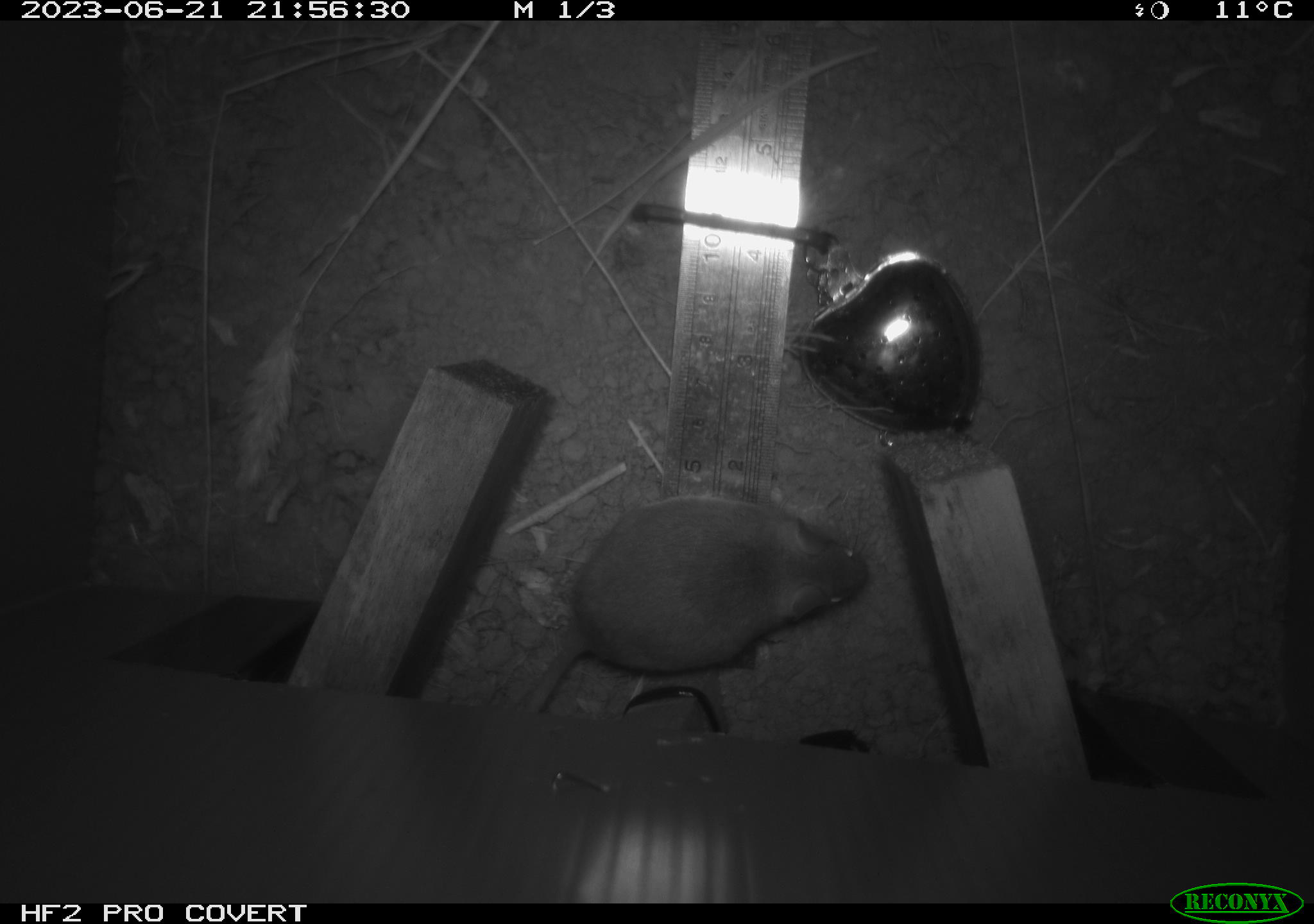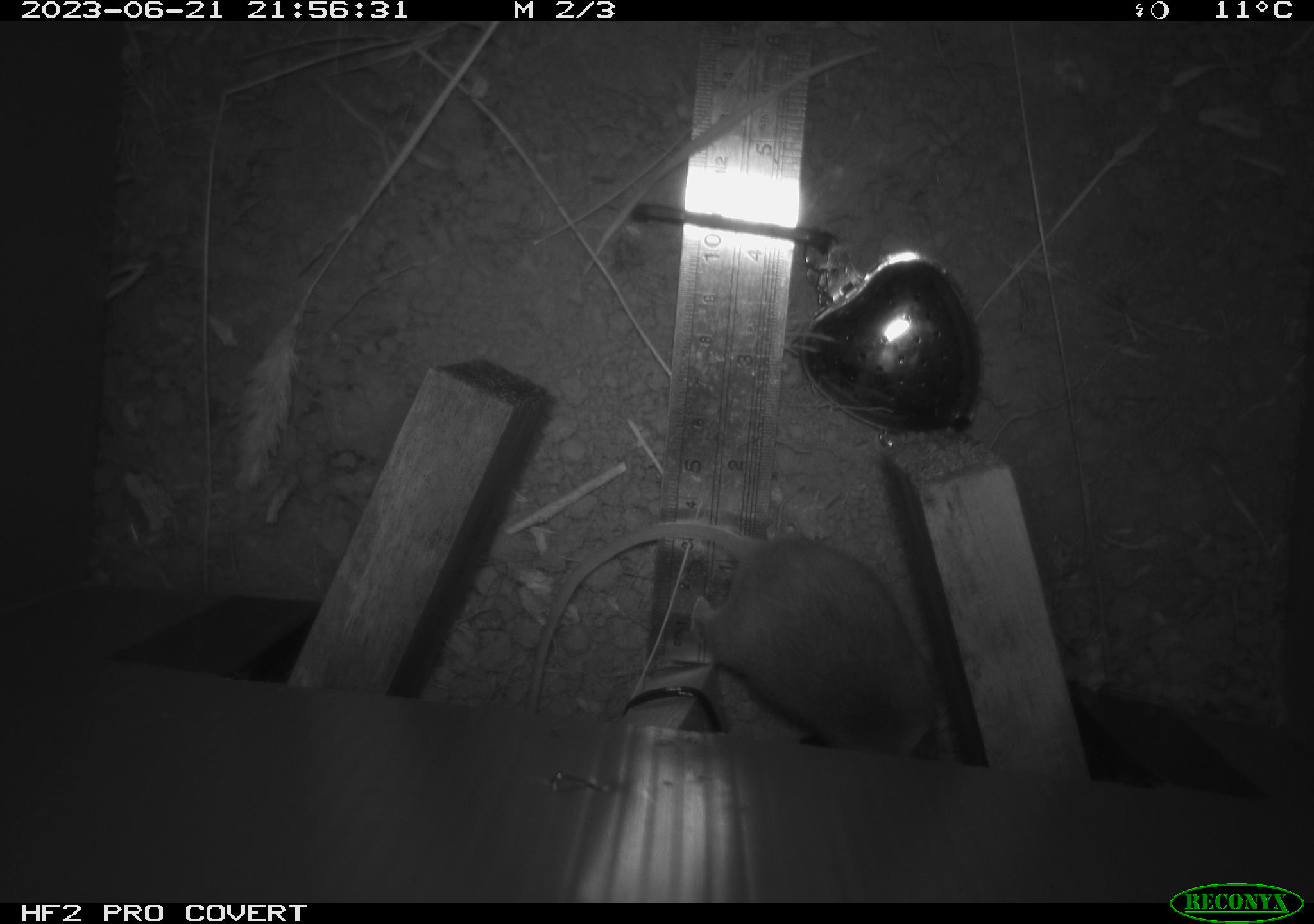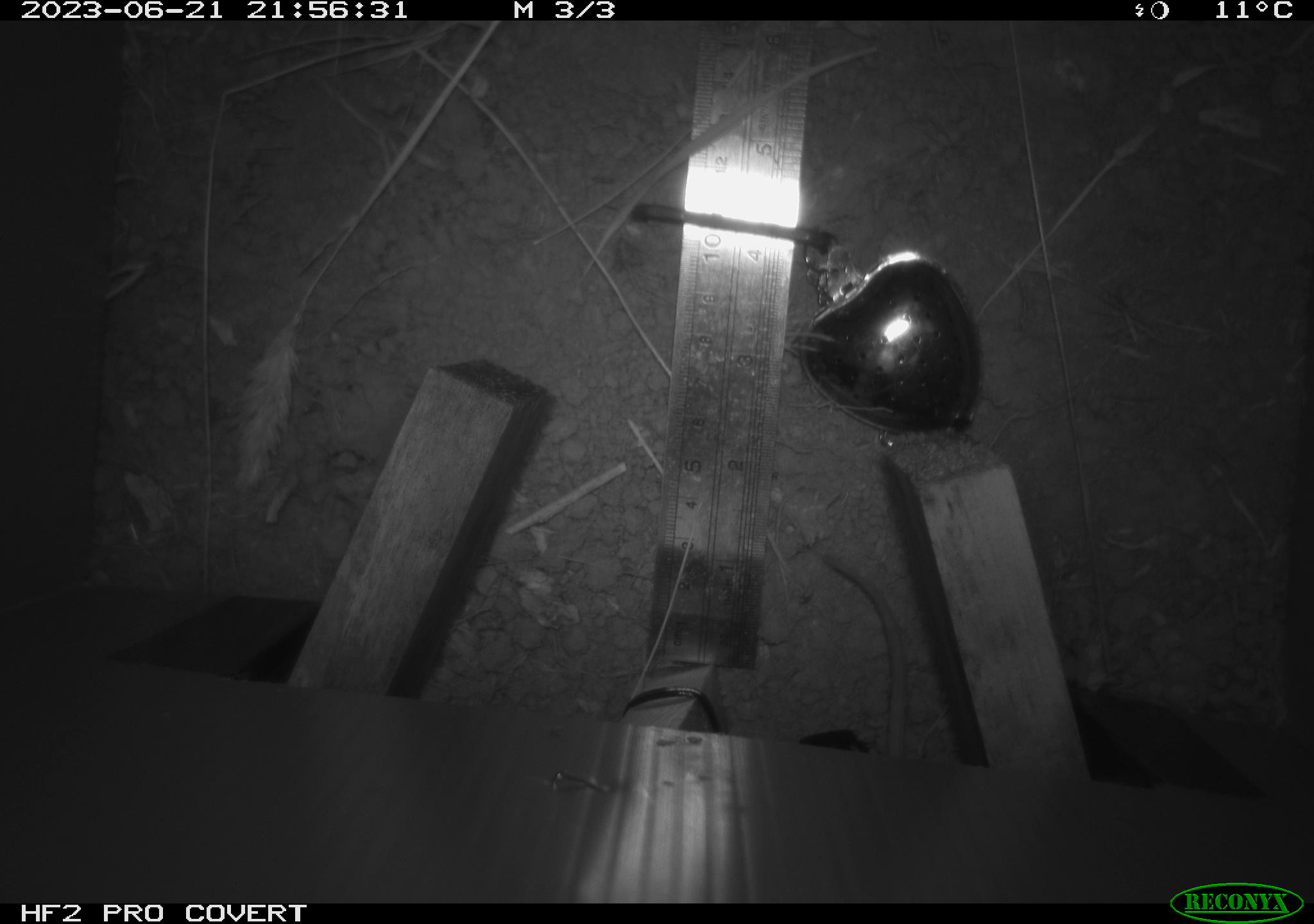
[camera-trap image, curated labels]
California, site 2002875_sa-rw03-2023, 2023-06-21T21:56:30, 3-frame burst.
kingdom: Animalia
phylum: Chordata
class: Mammalia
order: Rodentia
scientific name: Rodentia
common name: mouse species